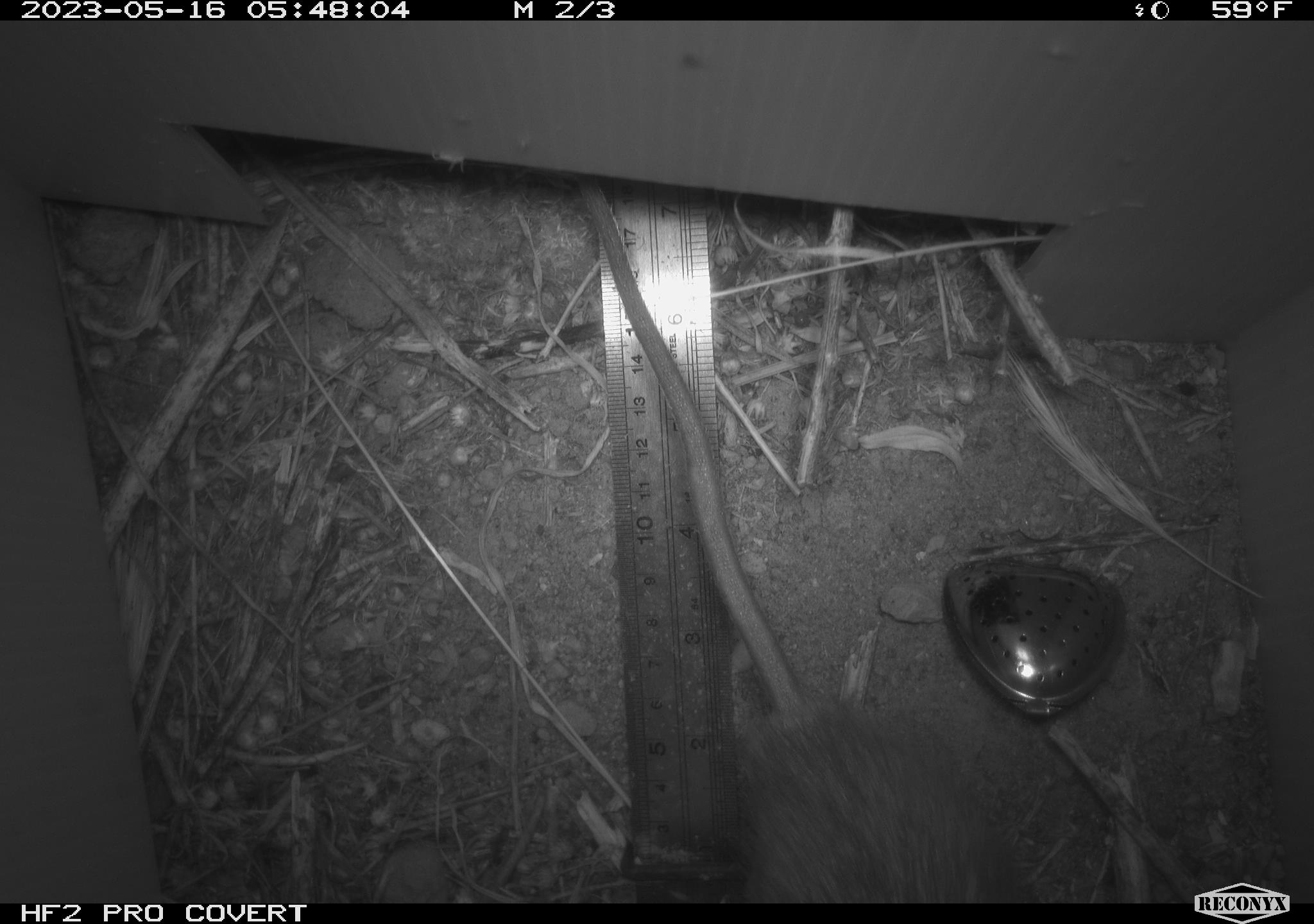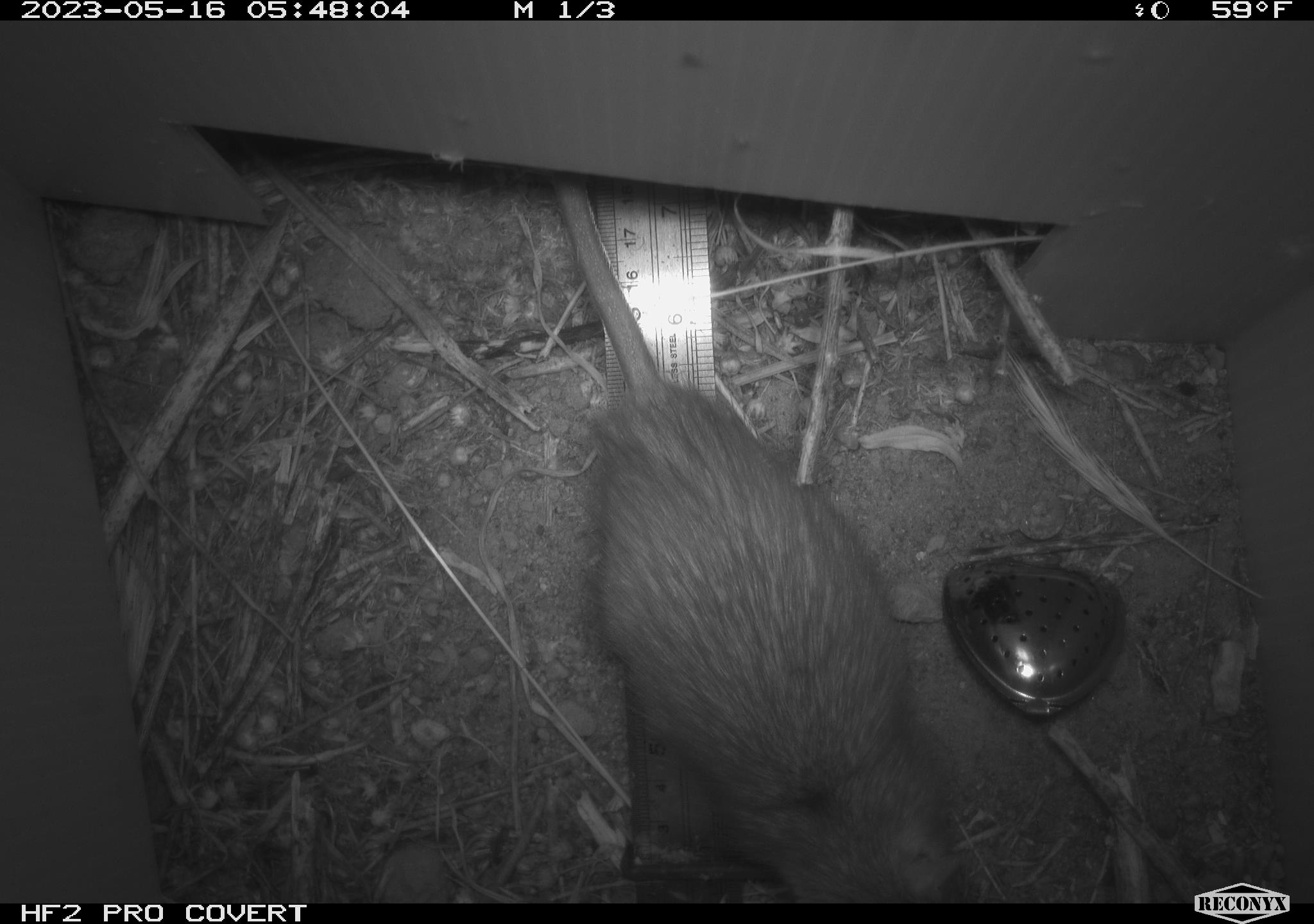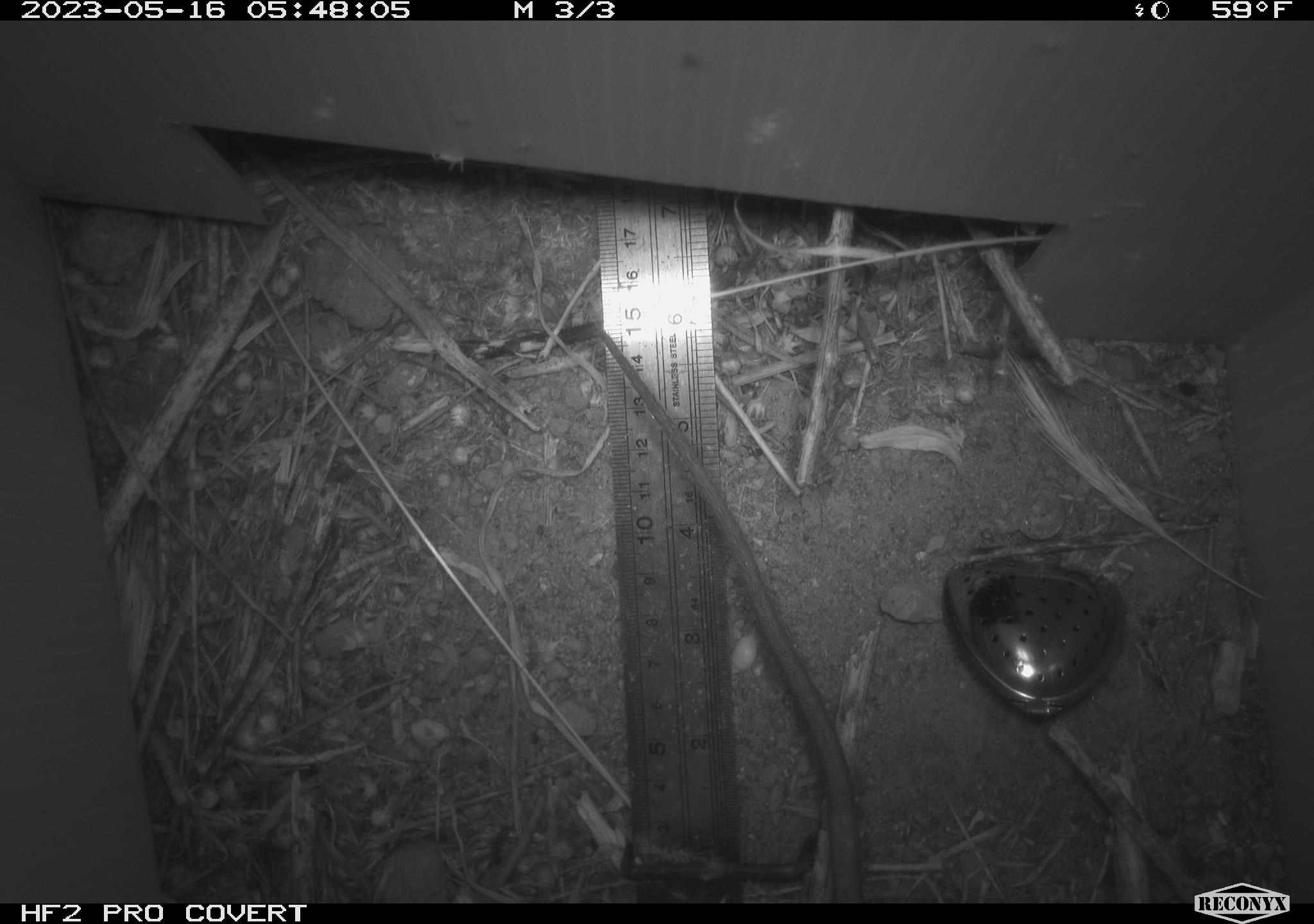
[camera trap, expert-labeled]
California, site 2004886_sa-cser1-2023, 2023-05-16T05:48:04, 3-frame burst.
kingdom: Animalia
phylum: Chordata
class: Mammalia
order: Rodentia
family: Muridae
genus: Rattus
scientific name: Rattus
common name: rat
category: rattus species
Rattus species (rat) (Rattus).